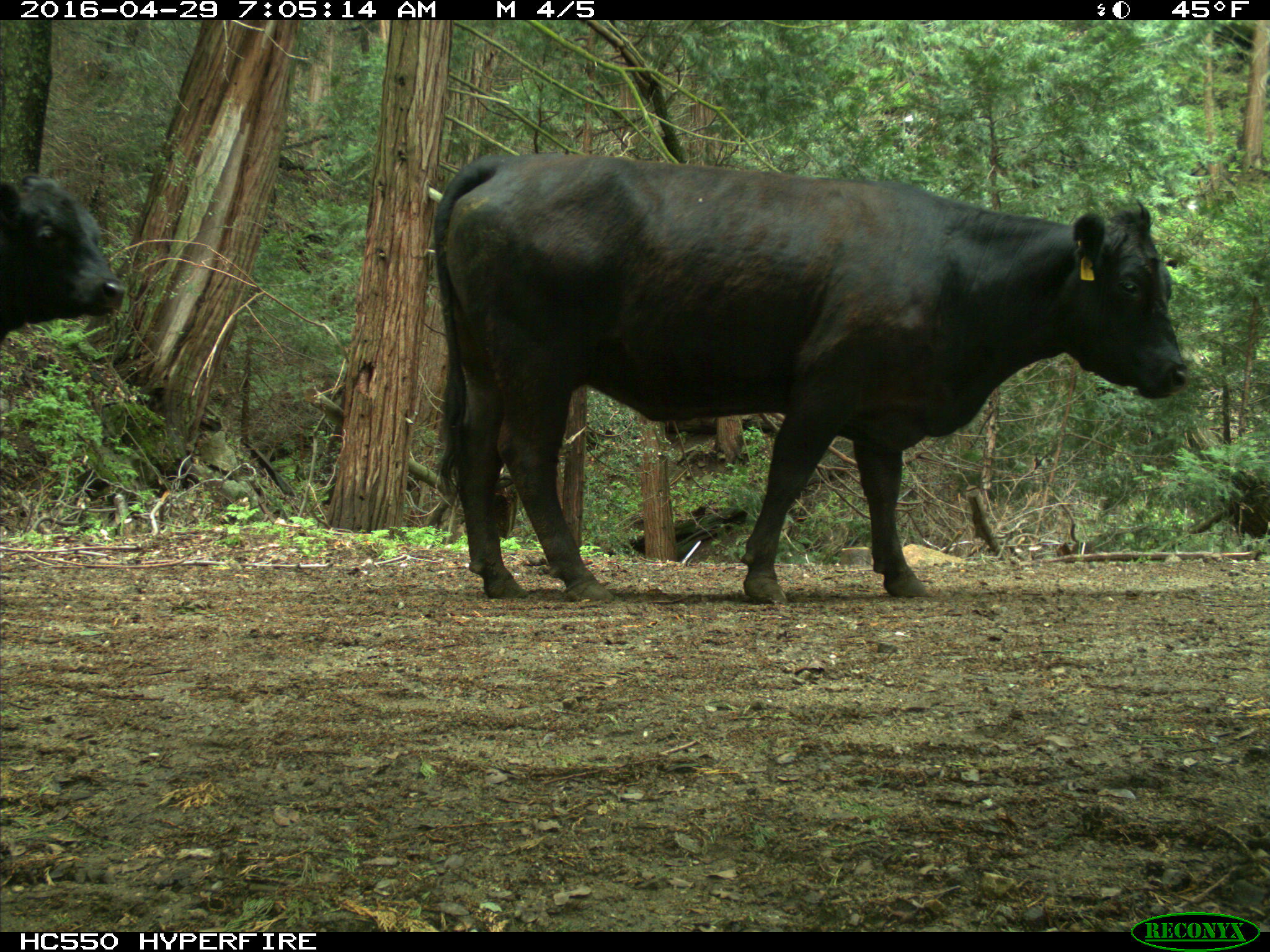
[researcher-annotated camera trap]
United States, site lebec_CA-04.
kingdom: Animalia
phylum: Chordata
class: Mammalia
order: Artiodactyla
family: Bovidae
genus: Bos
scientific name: Bos taurus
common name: domestic cow